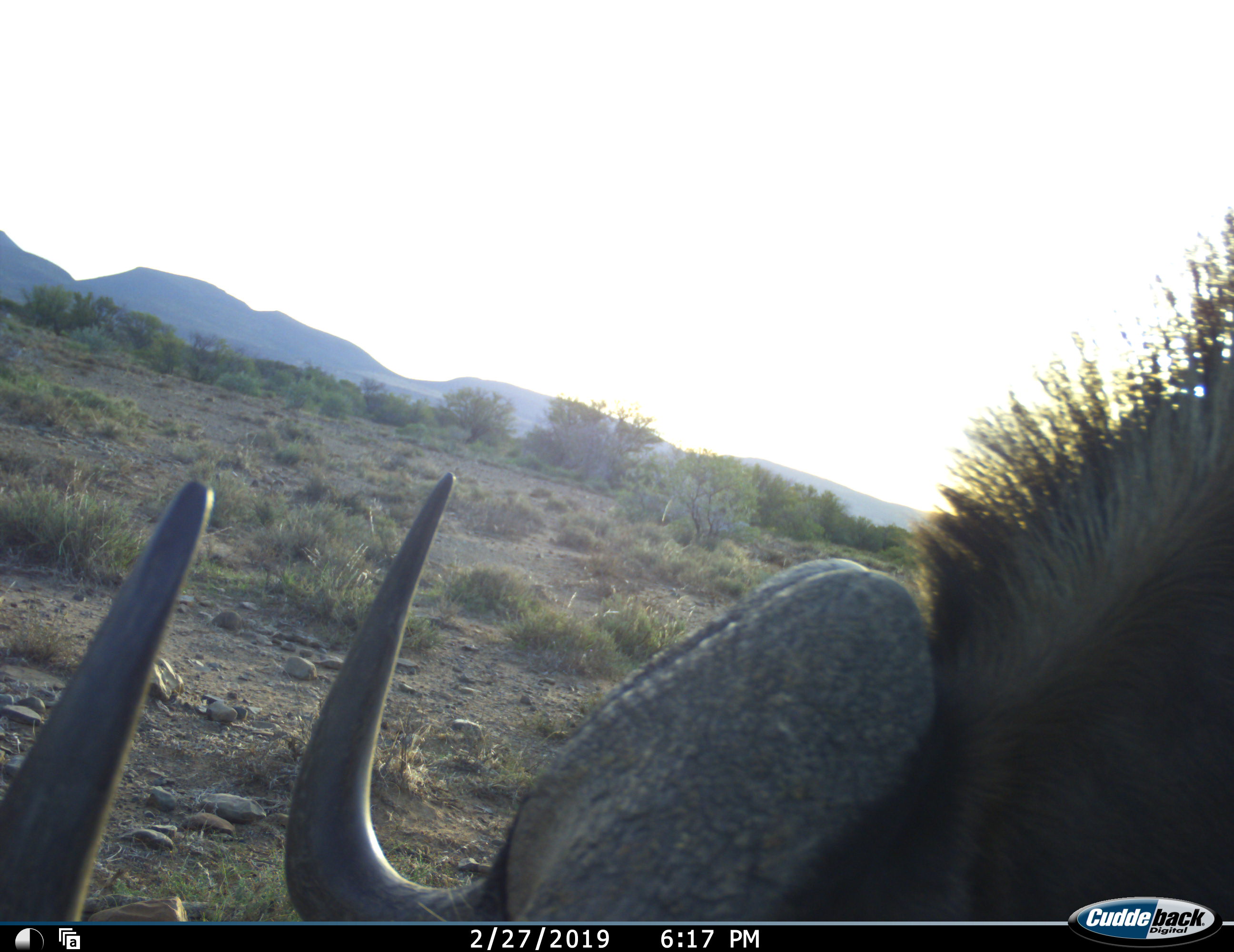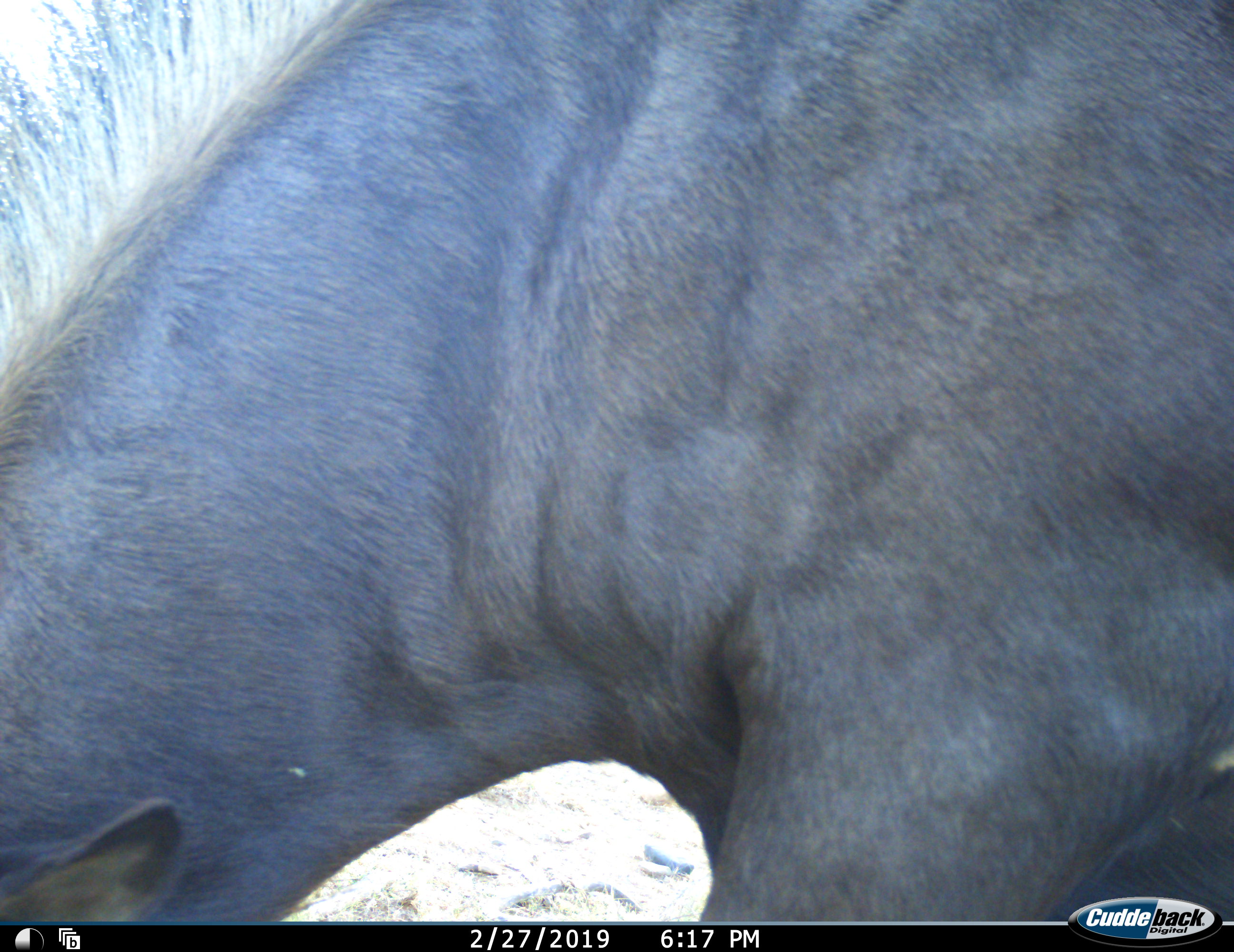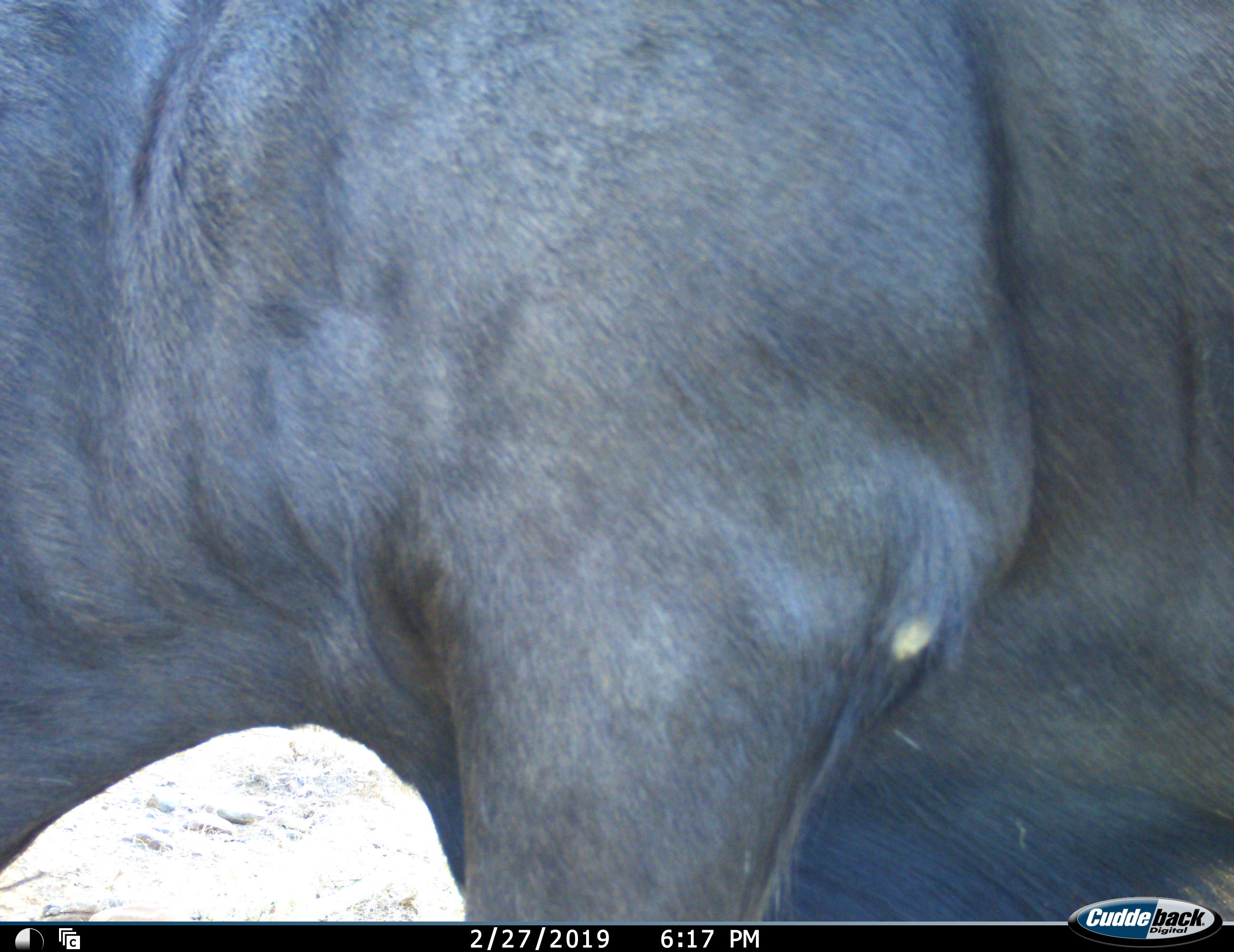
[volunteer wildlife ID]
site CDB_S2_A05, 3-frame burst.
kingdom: Animalia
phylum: Chordata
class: Mammalia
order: Artiodactyla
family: Bovidae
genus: Connochaetes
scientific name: Connochaetes gnou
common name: black wildebeest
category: wildebeestblack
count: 1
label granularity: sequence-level